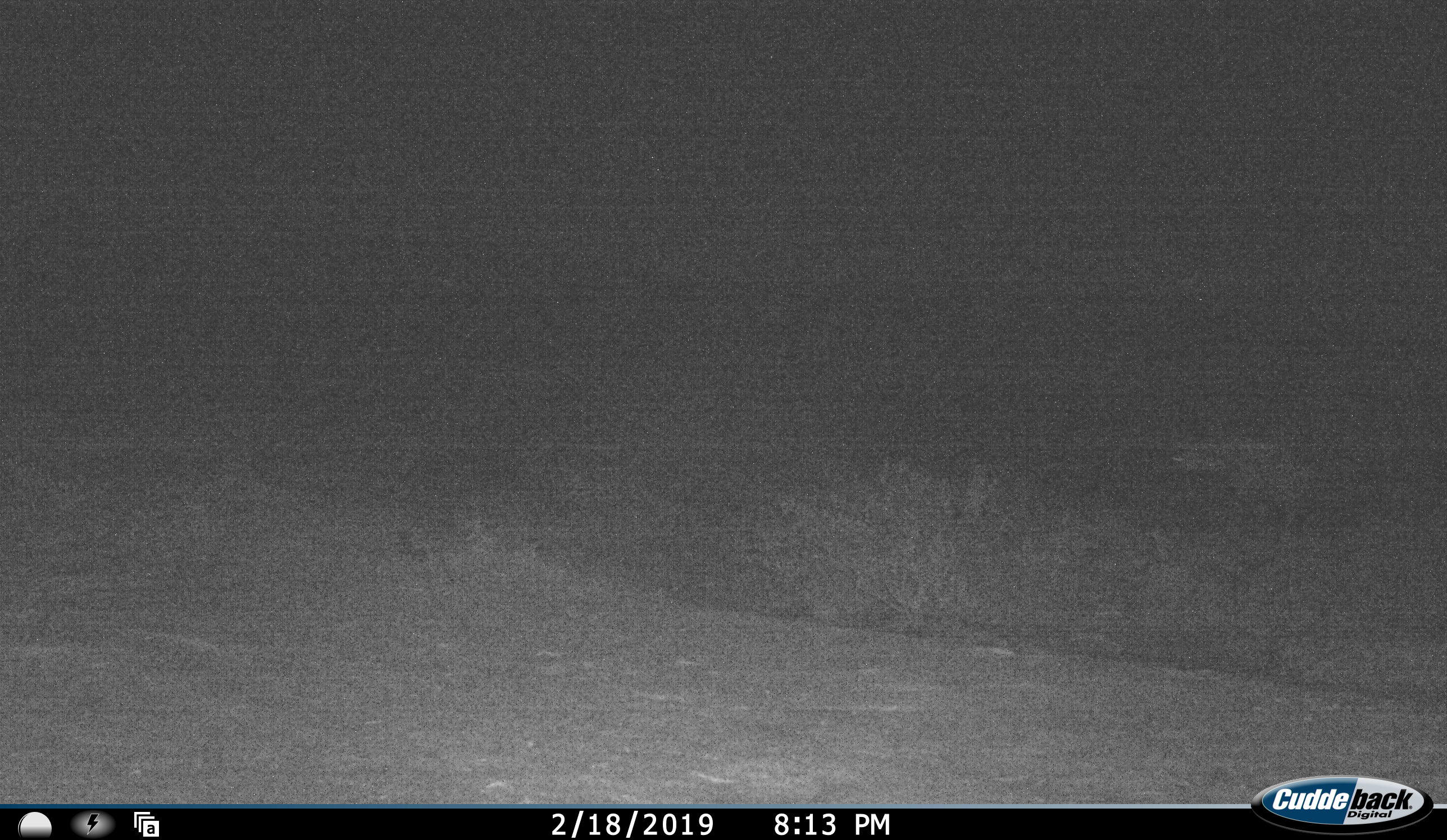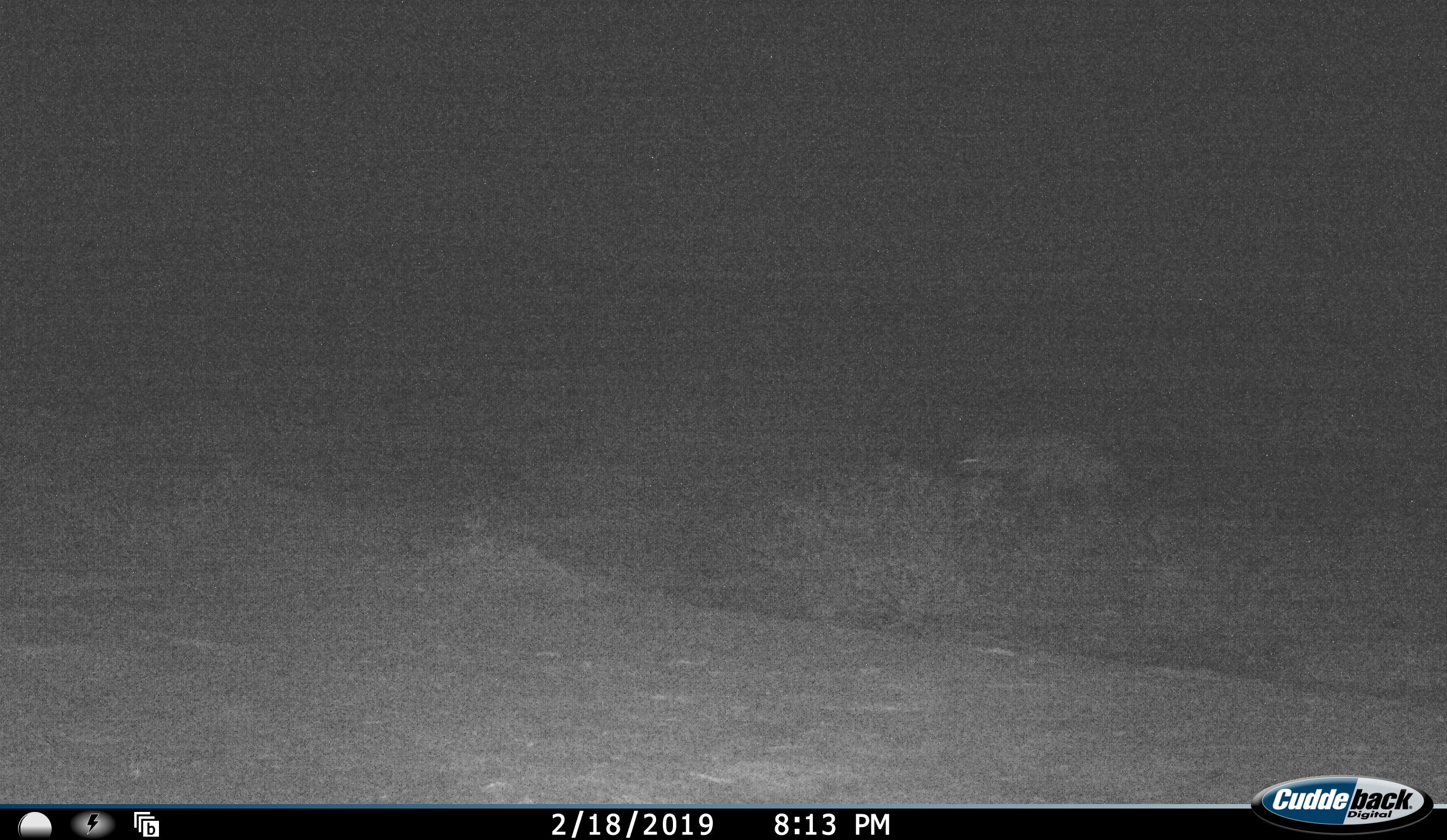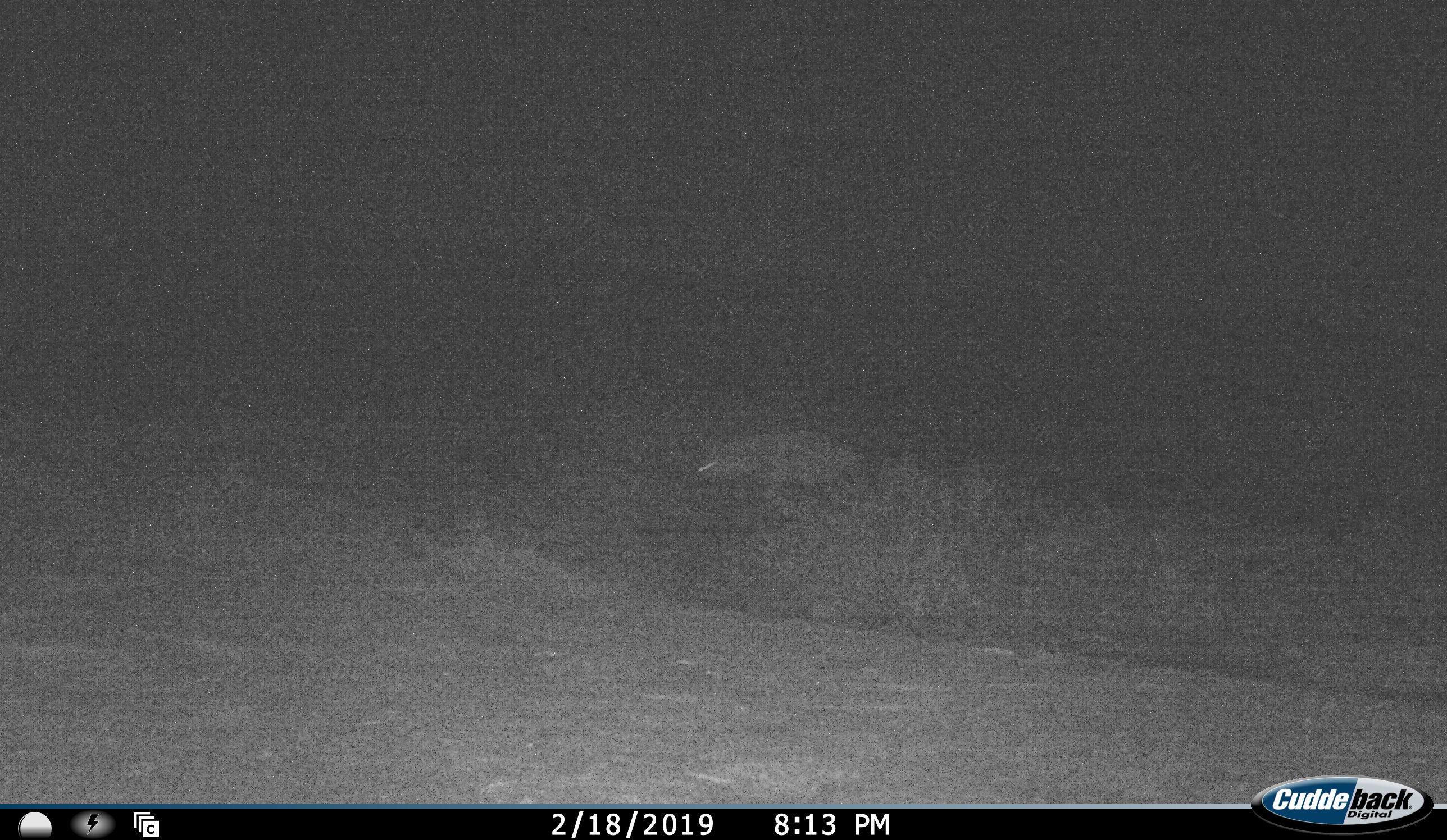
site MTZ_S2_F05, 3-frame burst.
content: unidentified animal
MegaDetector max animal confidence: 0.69